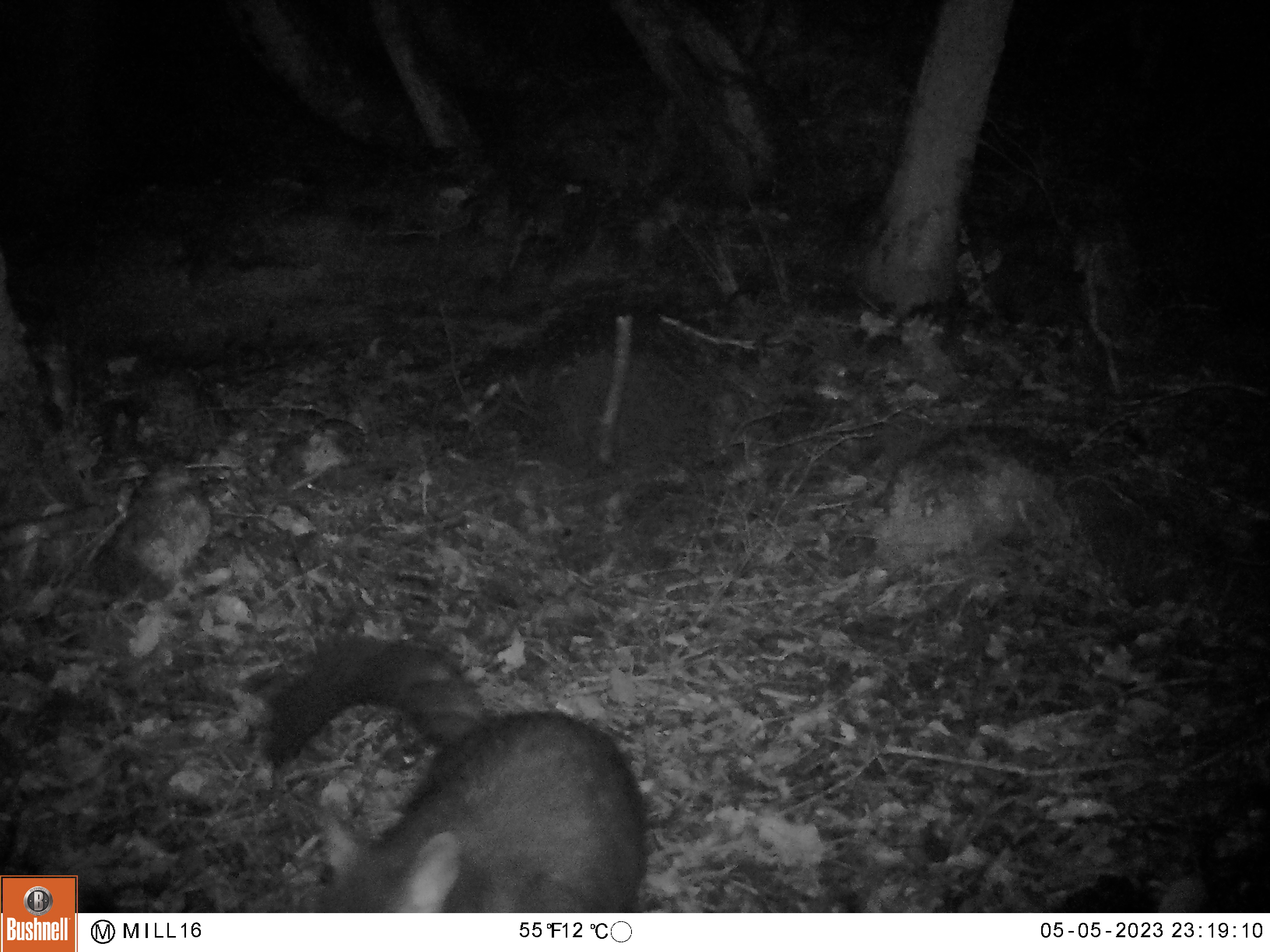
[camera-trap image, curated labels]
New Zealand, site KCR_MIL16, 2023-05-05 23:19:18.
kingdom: Animalia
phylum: Chordata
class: Mammalia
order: Diprotodontia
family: Phalangeridae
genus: Trichosurus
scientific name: Trichosurus vulpecula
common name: common brushtail possum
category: possum